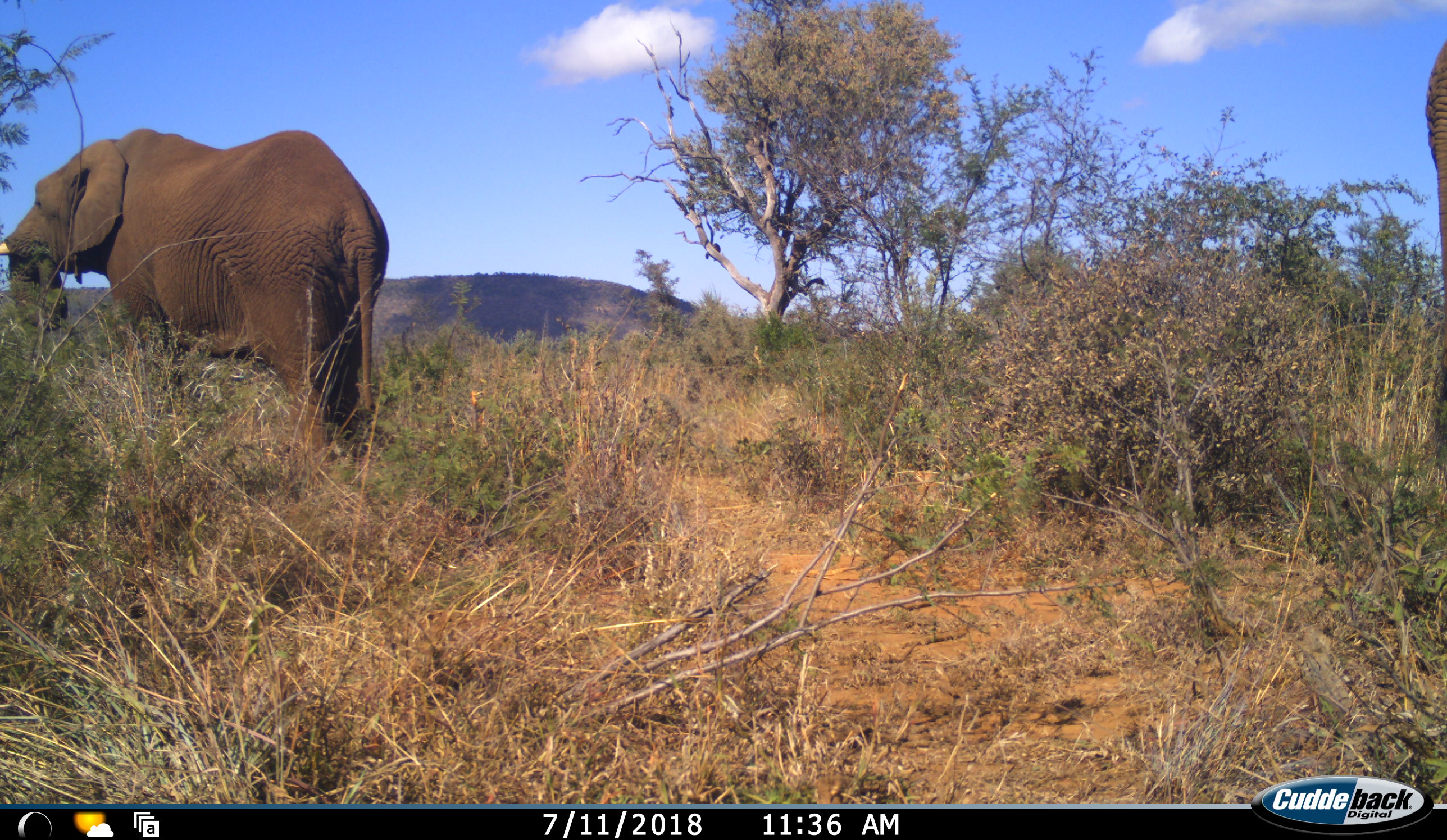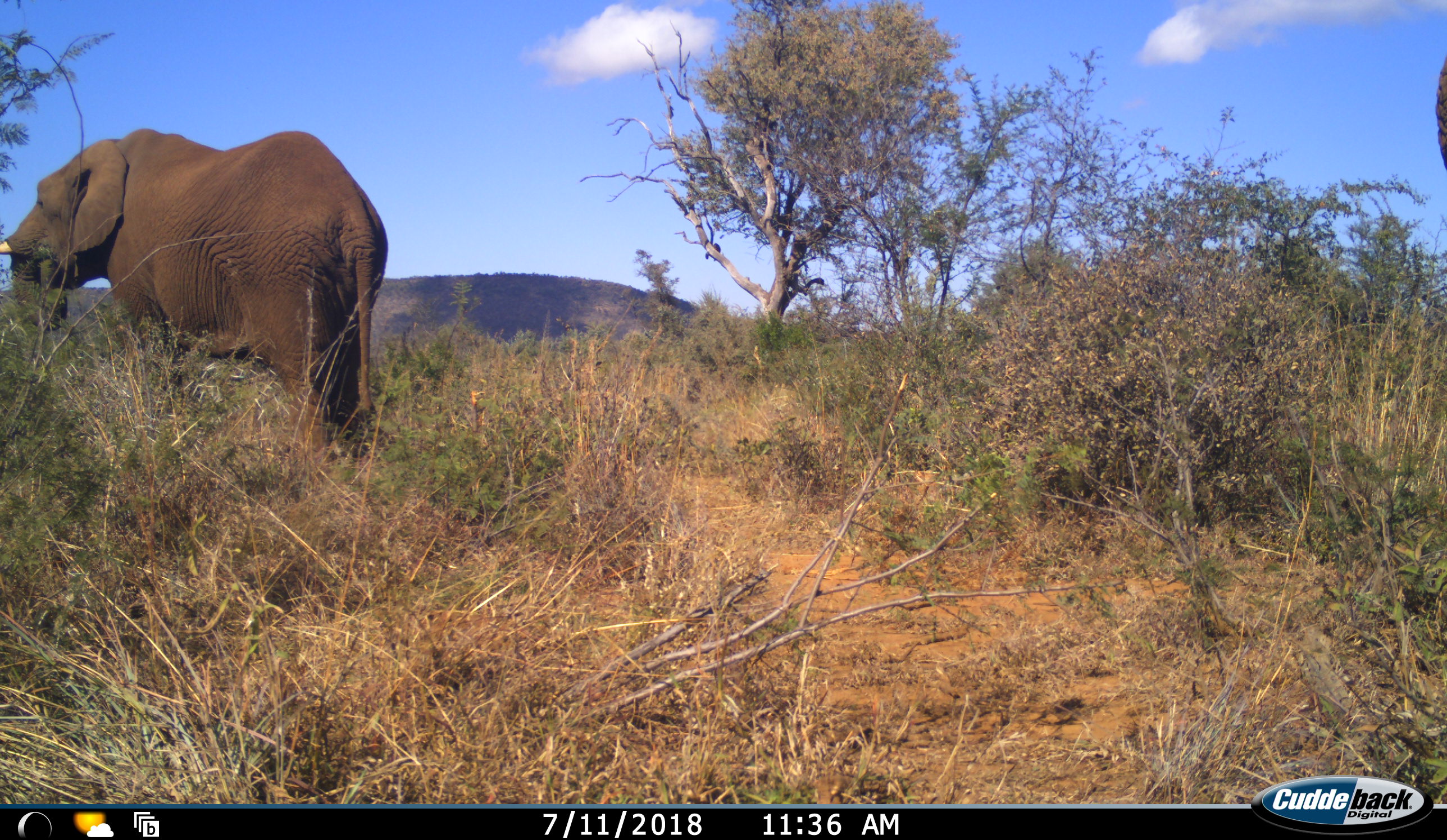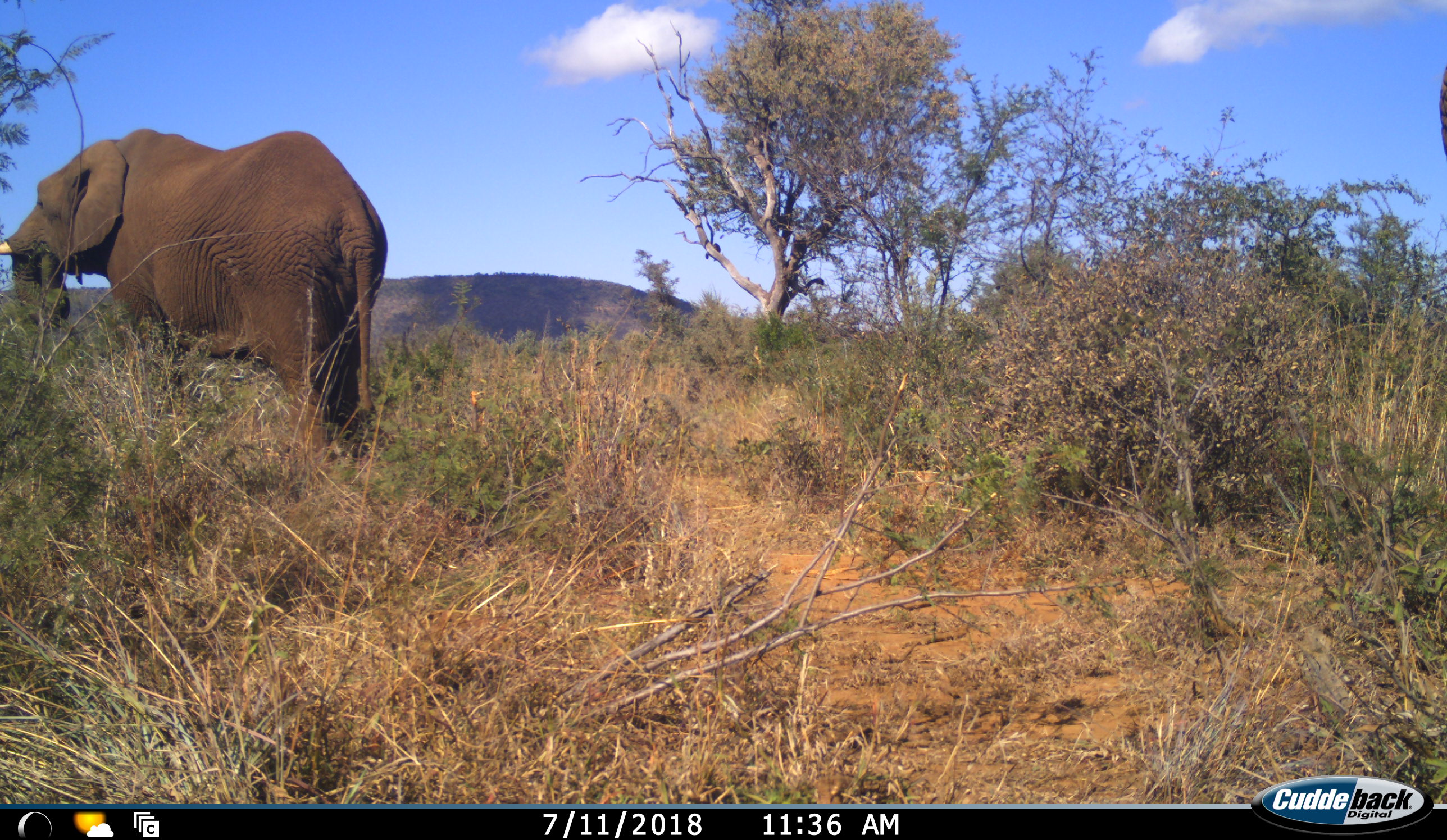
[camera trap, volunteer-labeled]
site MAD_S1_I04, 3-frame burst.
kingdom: Animalia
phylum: Chordata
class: Mammalia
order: Proboscidea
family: Elephantidae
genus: Loxodonta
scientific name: Loxodonta africana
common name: african bush elephant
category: elephant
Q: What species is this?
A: Elephant (african bush elephant) (Loxodonta africana).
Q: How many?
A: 2.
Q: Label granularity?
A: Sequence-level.